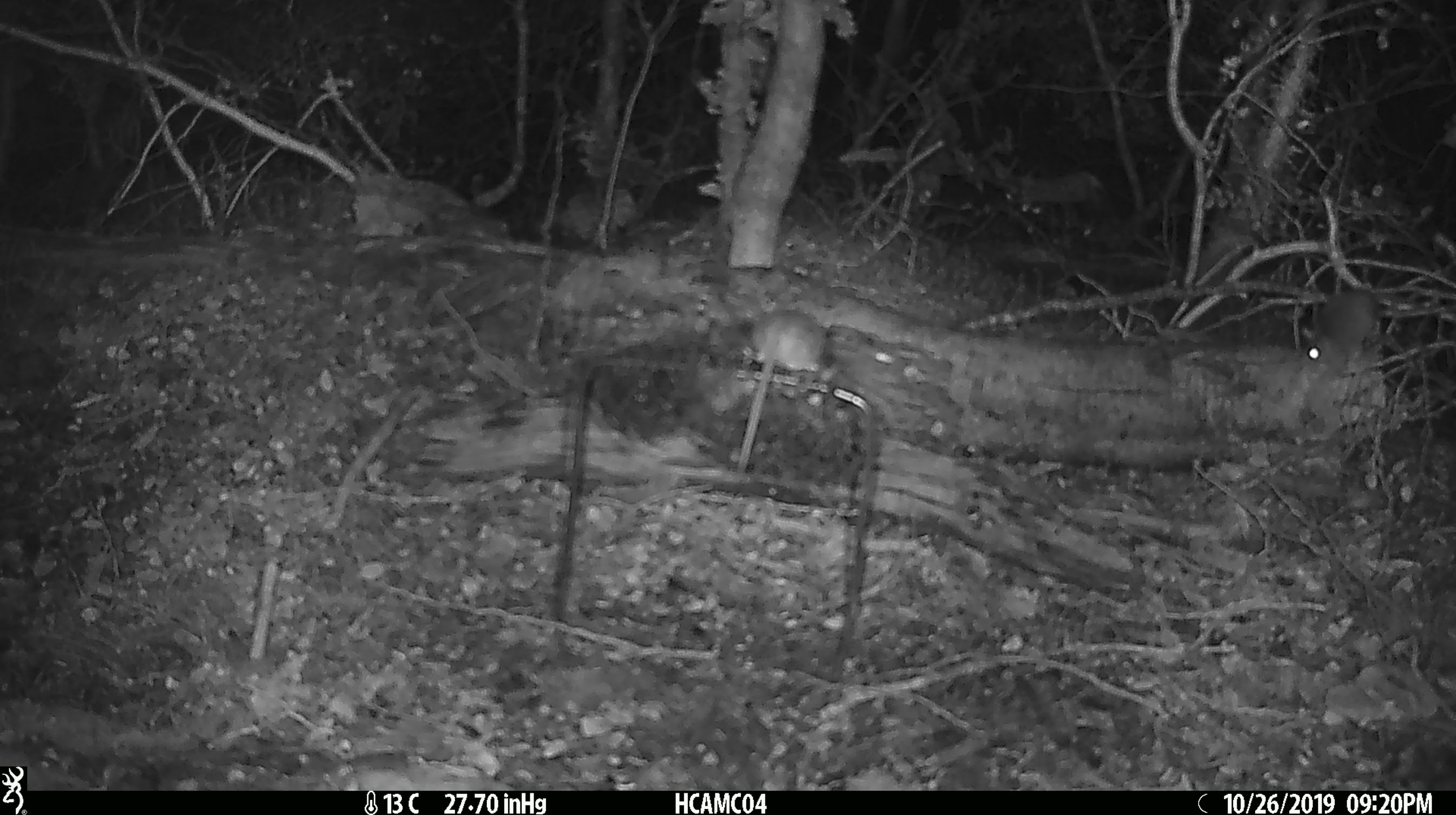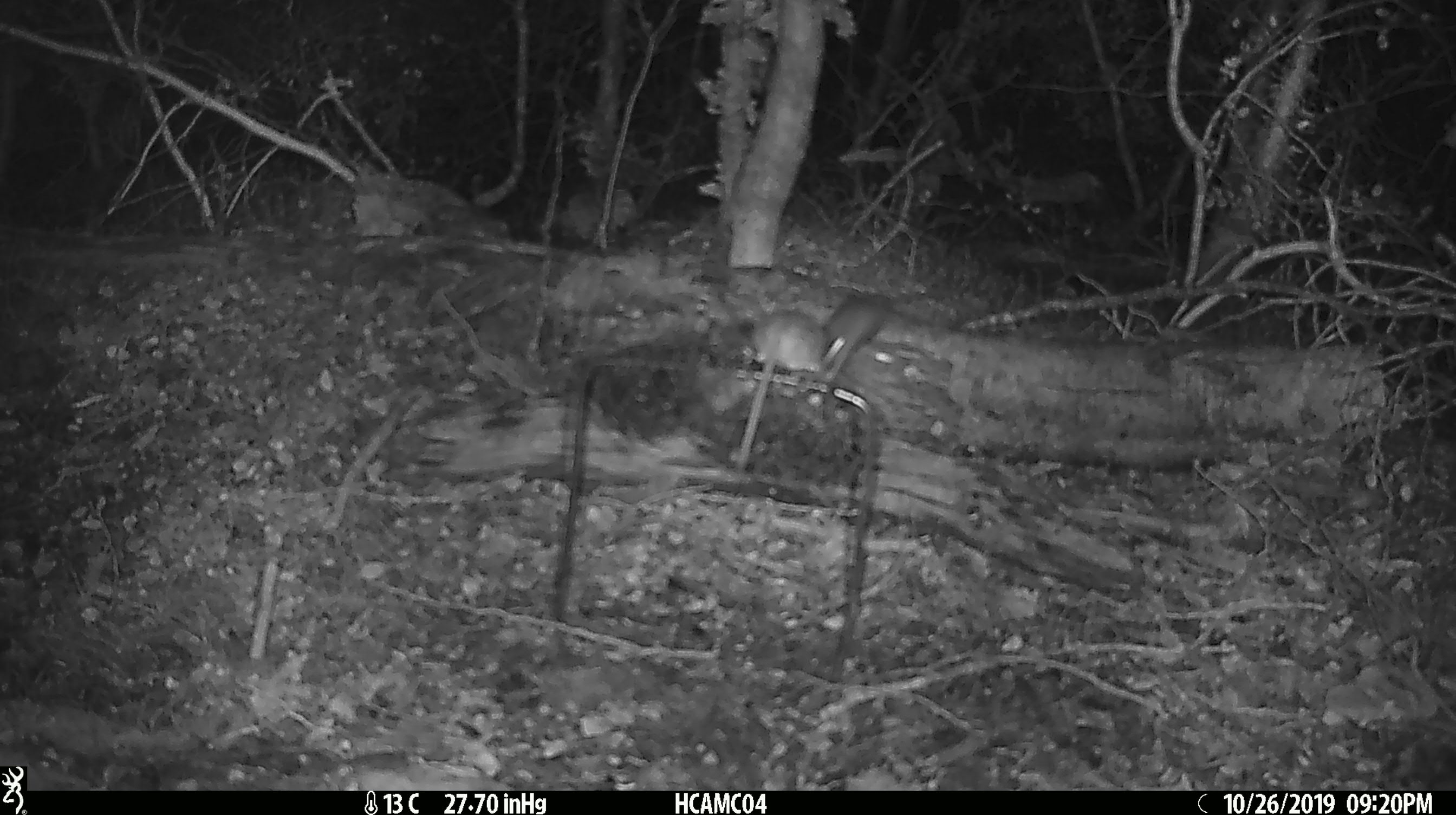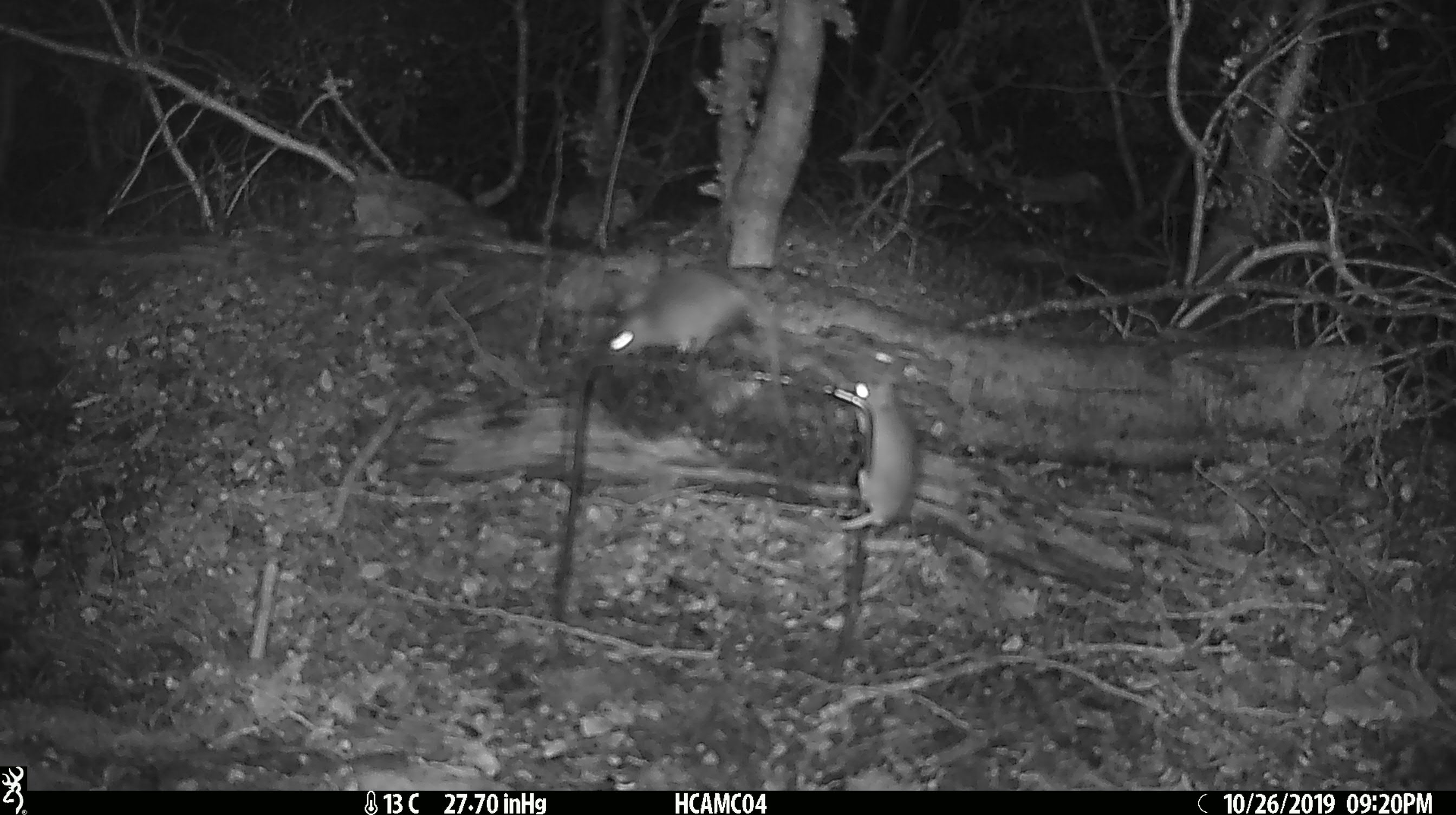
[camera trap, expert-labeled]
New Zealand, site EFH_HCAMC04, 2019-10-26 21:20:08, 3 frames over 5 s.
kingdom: Animalia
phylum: Chordata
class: Mammalia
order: Rodentia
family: Muridae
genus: Mus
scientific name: Mus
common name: mouse